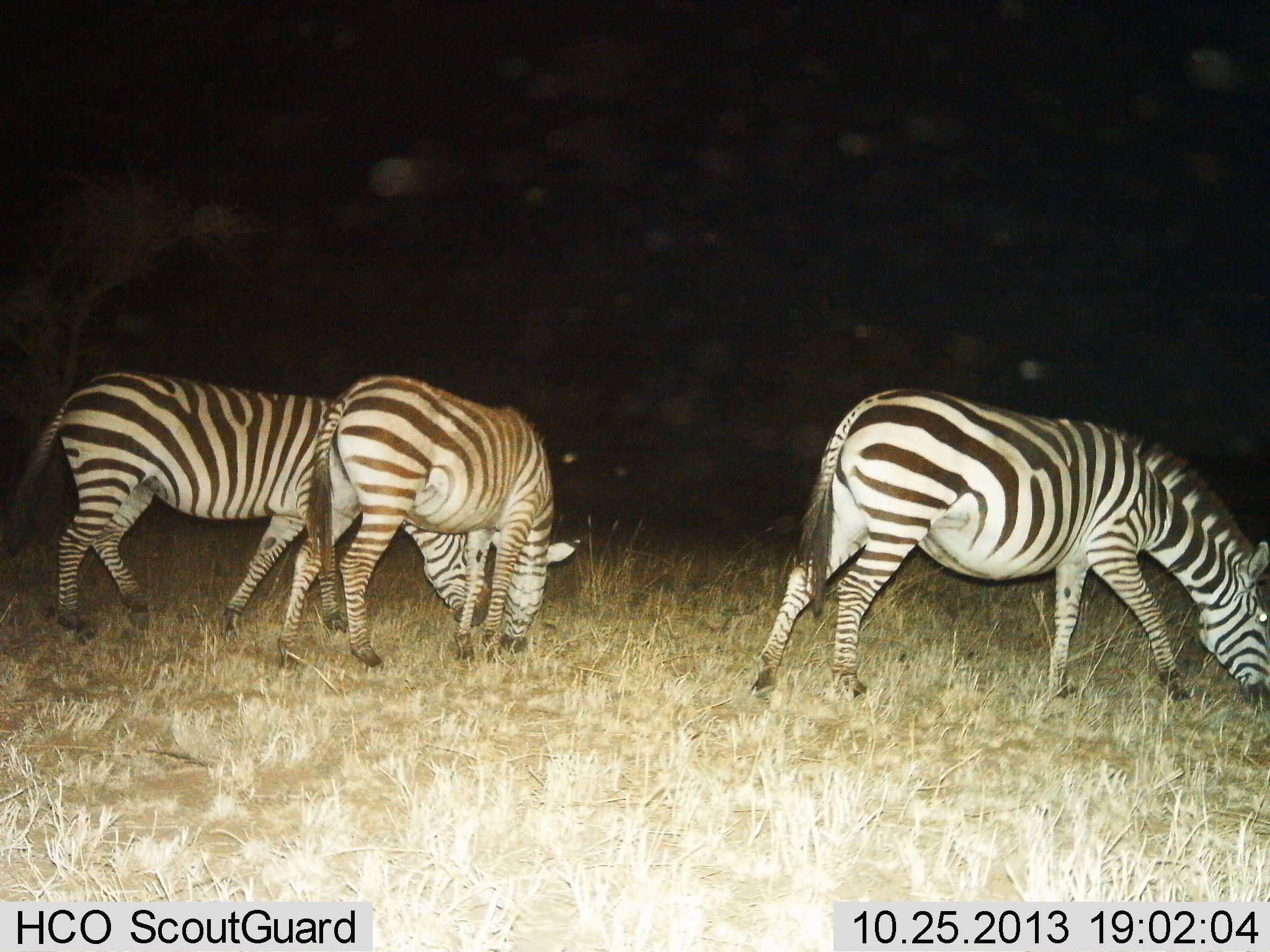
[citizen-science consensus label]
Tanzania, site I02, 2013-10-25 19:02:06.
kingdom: Animalia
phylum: Chordata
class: Mammalia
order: Perissodactyla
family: Equidae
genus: Equus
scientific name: Equus quagga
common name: plains zebra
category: zebra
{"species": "zebra (plains zebra) (Equus quagga)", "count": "3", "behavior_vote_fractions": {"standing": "10%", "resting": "0%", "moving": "0%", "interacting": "0%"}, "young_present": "0%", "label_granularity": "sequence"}